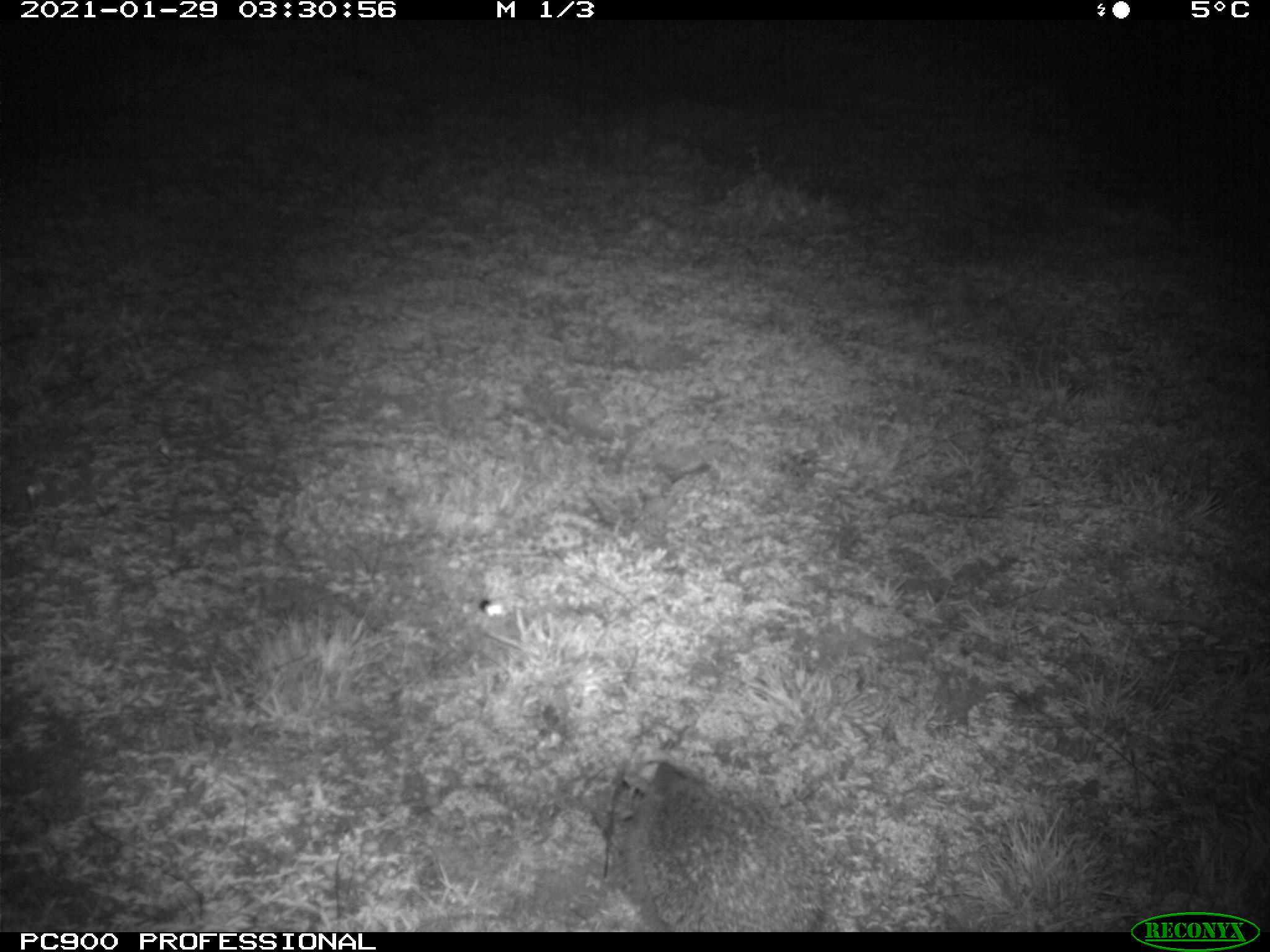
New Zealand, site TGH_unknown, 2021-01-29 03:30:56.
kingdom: Animalia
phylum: Chordata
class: Mammalia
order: Eulipotyphla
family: Erinaceidae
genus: Erinaceus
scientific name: Erinaceus europaeus europaeus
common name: european hedgehog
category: hedgehog